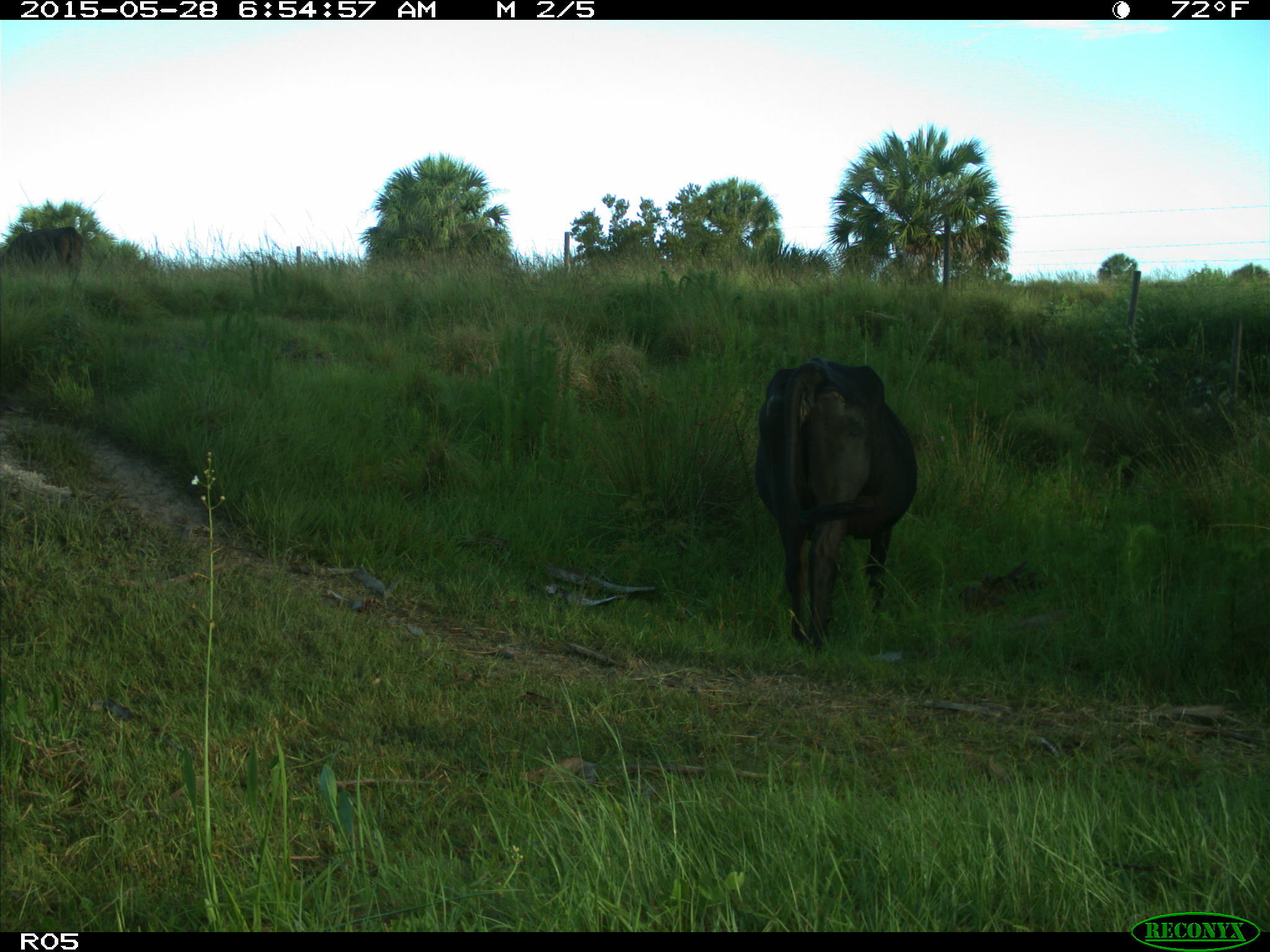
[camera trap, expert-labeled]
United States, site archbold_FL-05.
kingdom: Animalia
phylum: Chordata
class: Mammalia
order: Artiodactyla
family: Bovidae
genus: Bos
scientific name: Bos taurus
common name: domestic cow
Bos taurus (domestic cow).